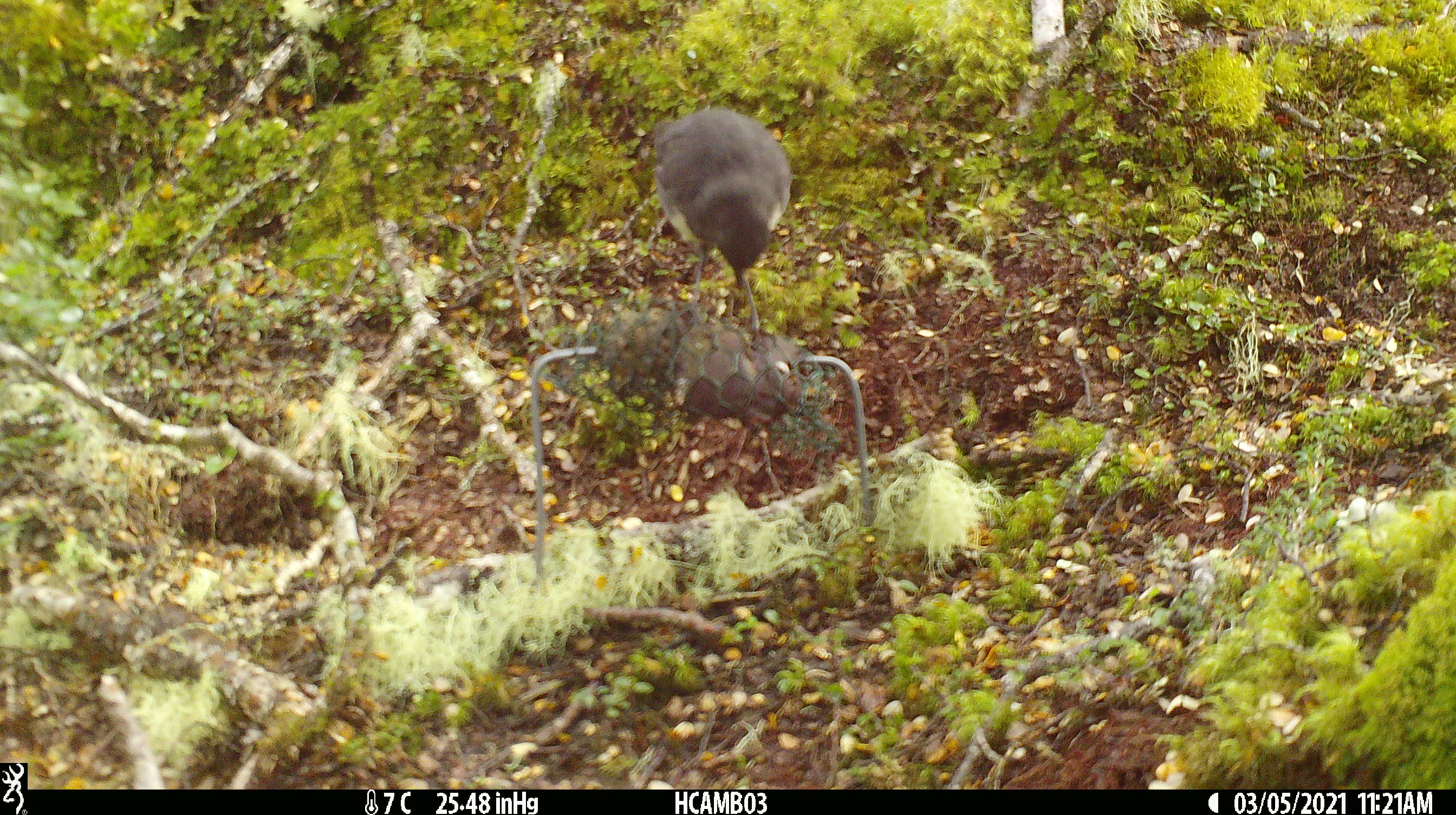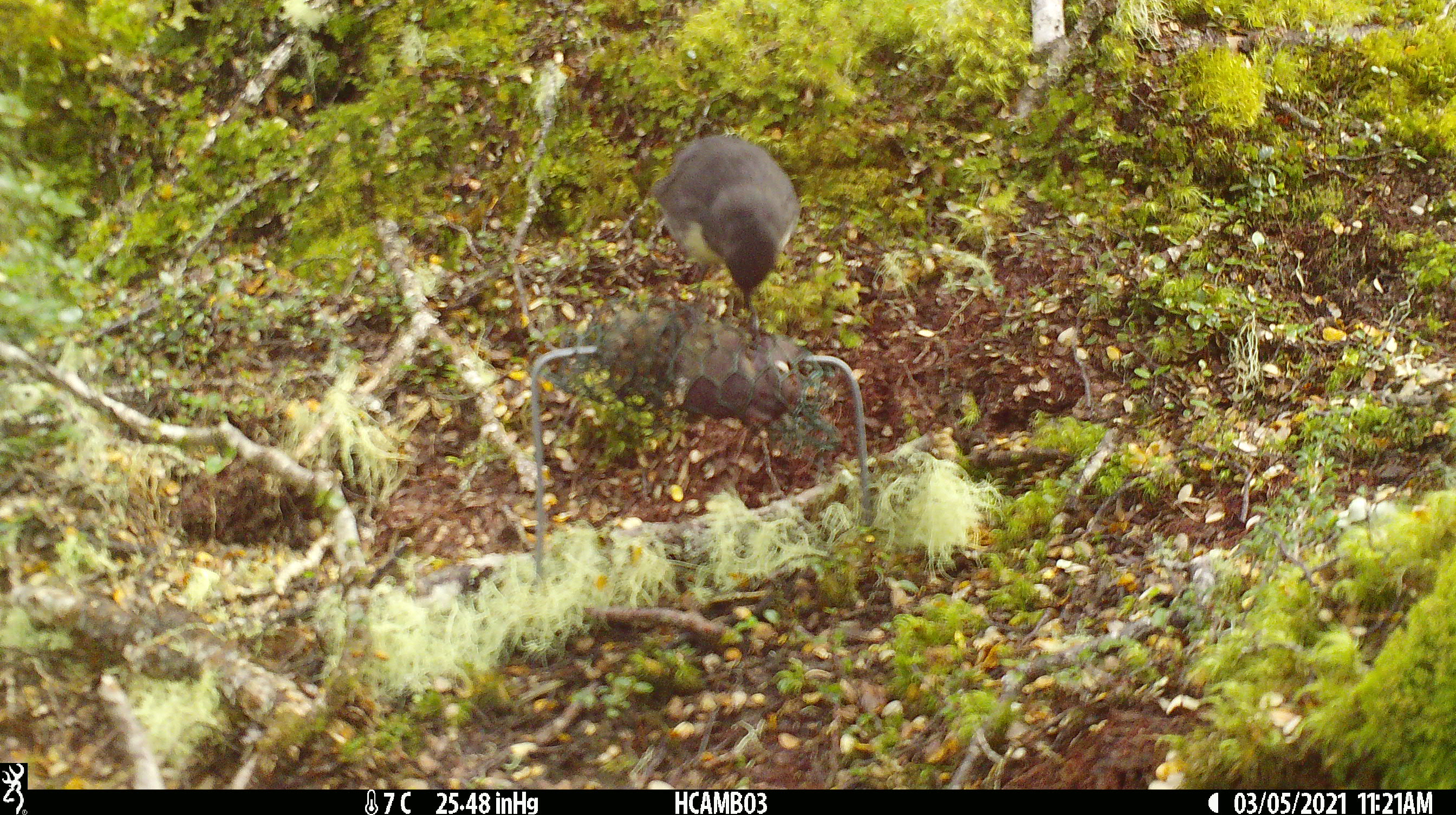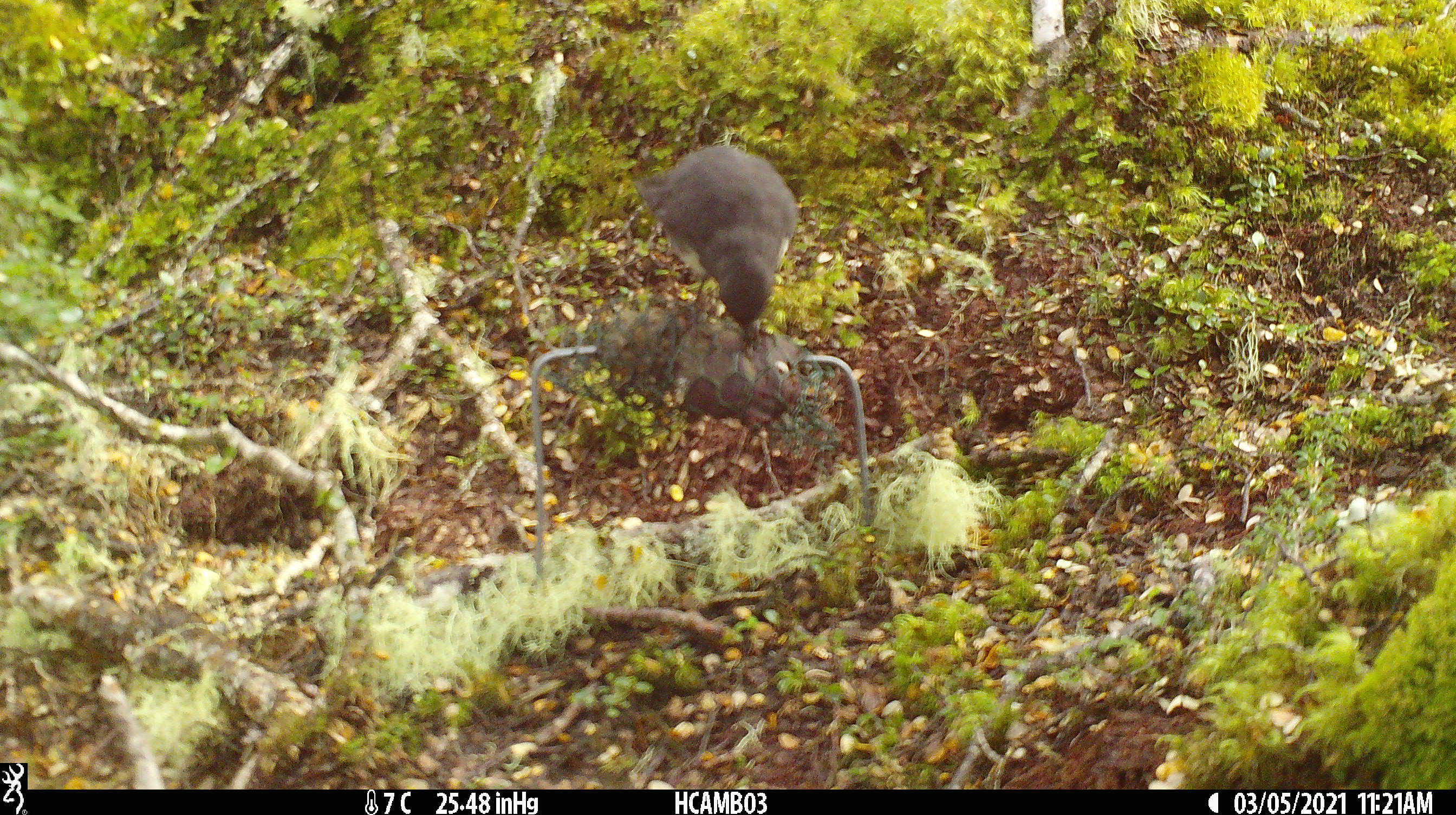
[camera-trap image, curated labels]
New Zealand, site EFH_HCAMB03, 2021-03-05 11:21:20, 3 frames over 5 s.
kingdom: Animalia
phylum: Chordata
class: Aves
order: Passeriformes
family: Petroicidae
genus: Petroica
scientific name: Petroica australis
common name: new zealand robin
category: robin